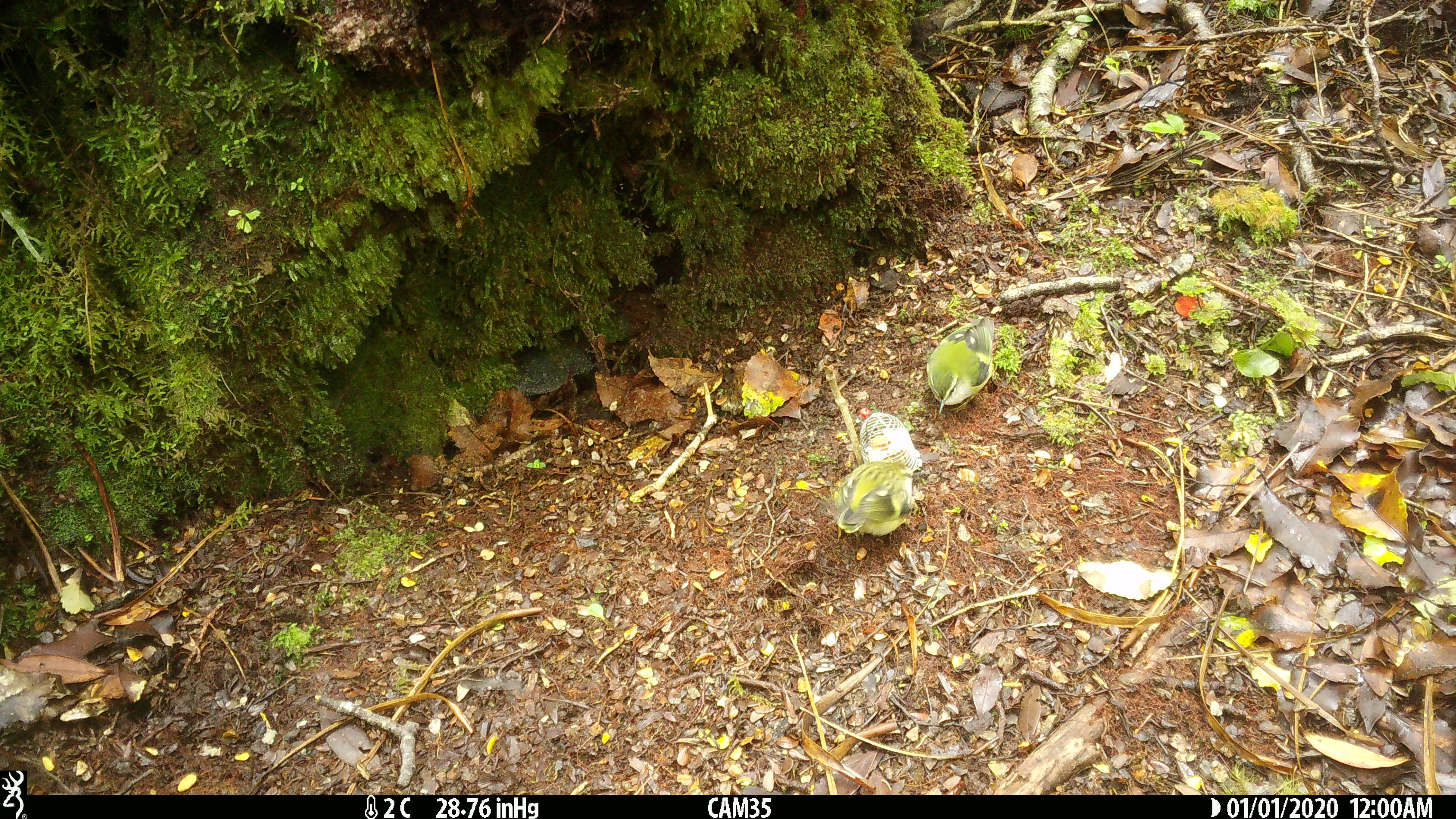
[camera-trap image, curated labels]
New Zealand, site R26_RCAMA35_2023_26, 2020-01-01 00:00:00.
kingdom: Animalia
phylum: Chordata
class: Aves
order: Passeriformes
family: Acanthisittidae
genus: Acanthisitta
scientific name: Acanthisitta chloris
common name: rifleman